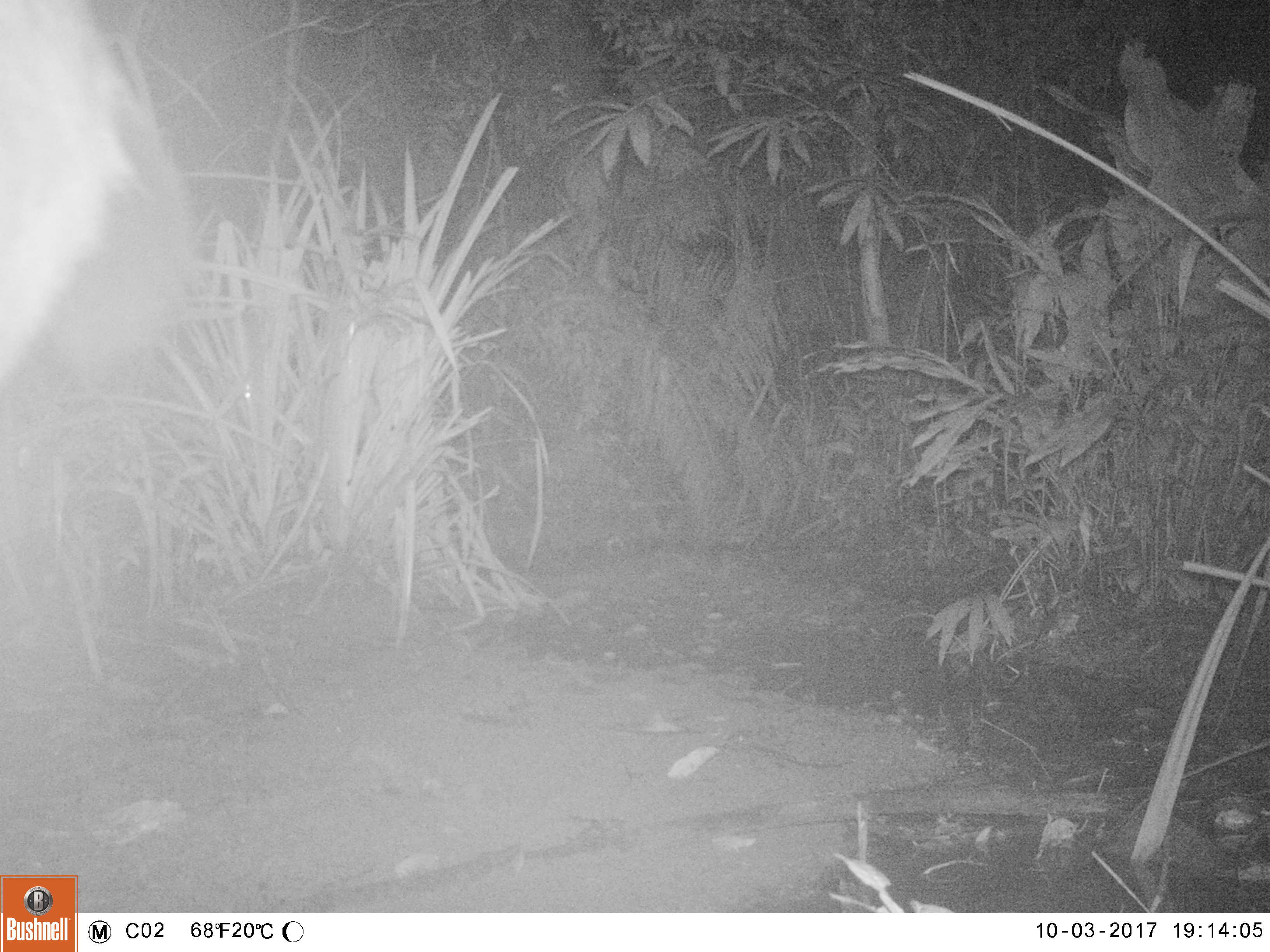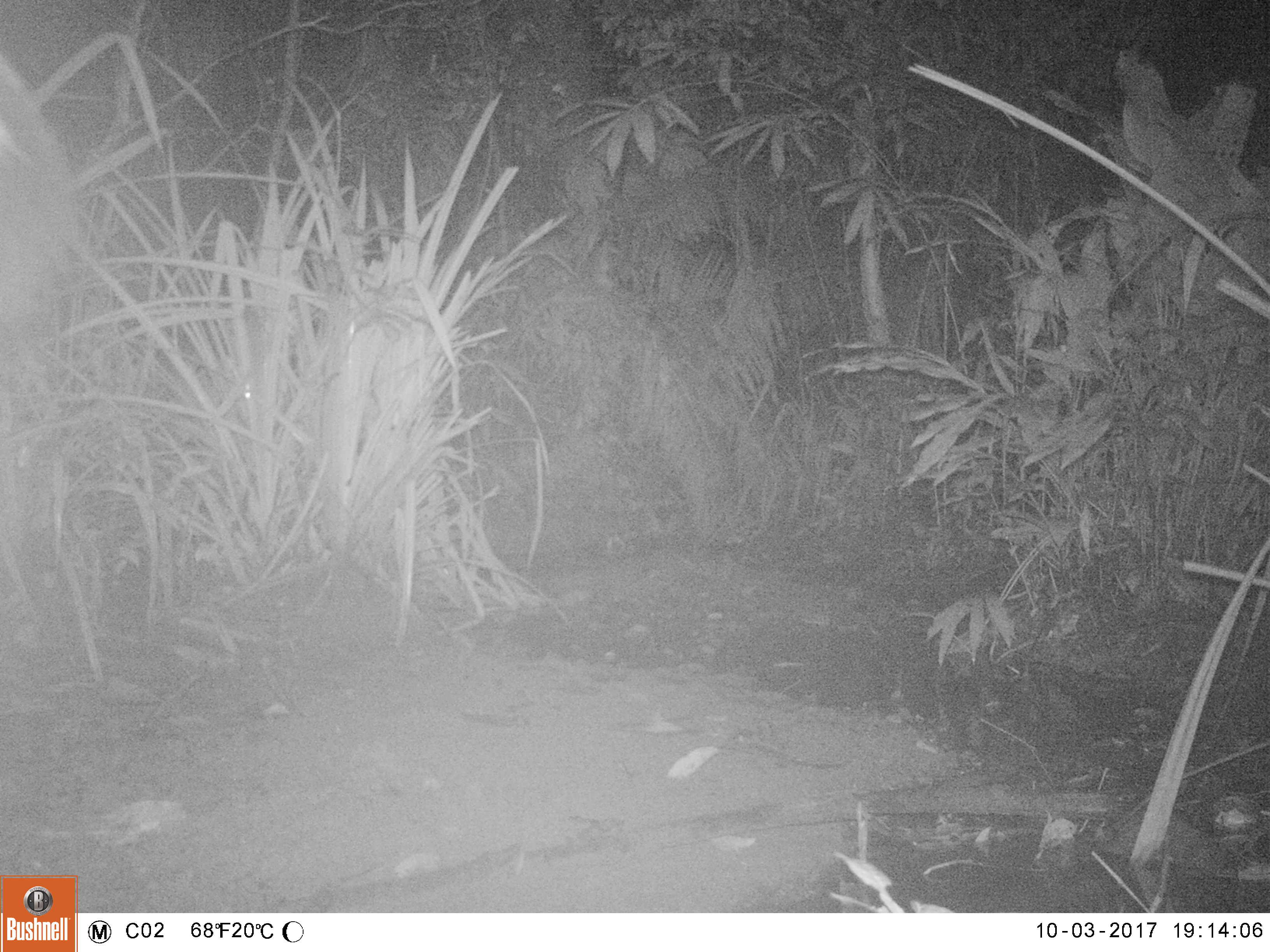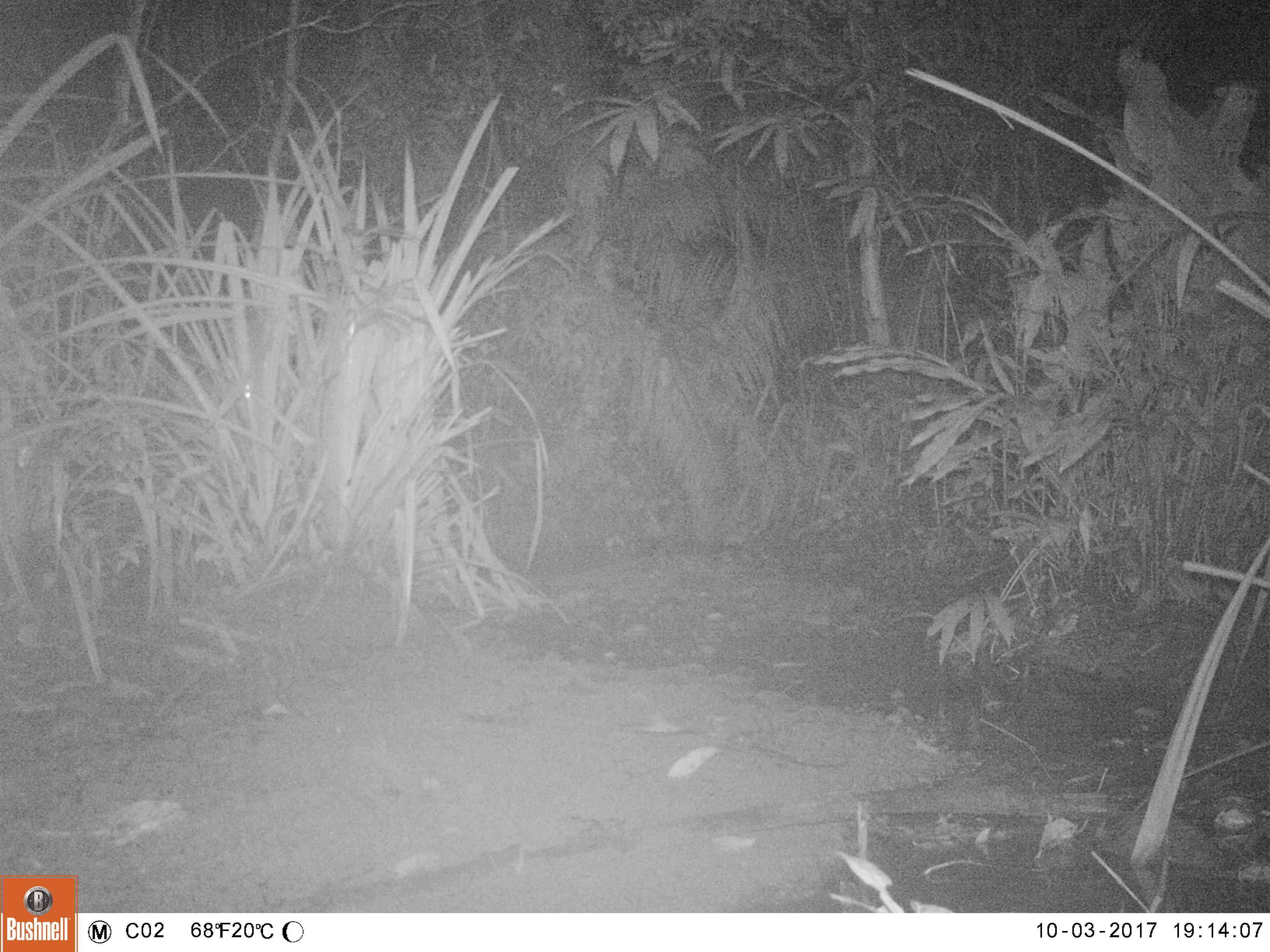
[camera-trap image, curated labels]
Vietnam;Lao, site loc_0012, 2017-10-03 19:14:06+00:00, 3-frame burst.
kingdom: Animalia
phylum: Chordata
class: Mammalia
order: Artiodactyla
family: Cervidae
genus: Rusa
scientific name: Rusa unicolor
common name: sambar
Sambar (Rusa unicolor). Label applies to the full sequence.